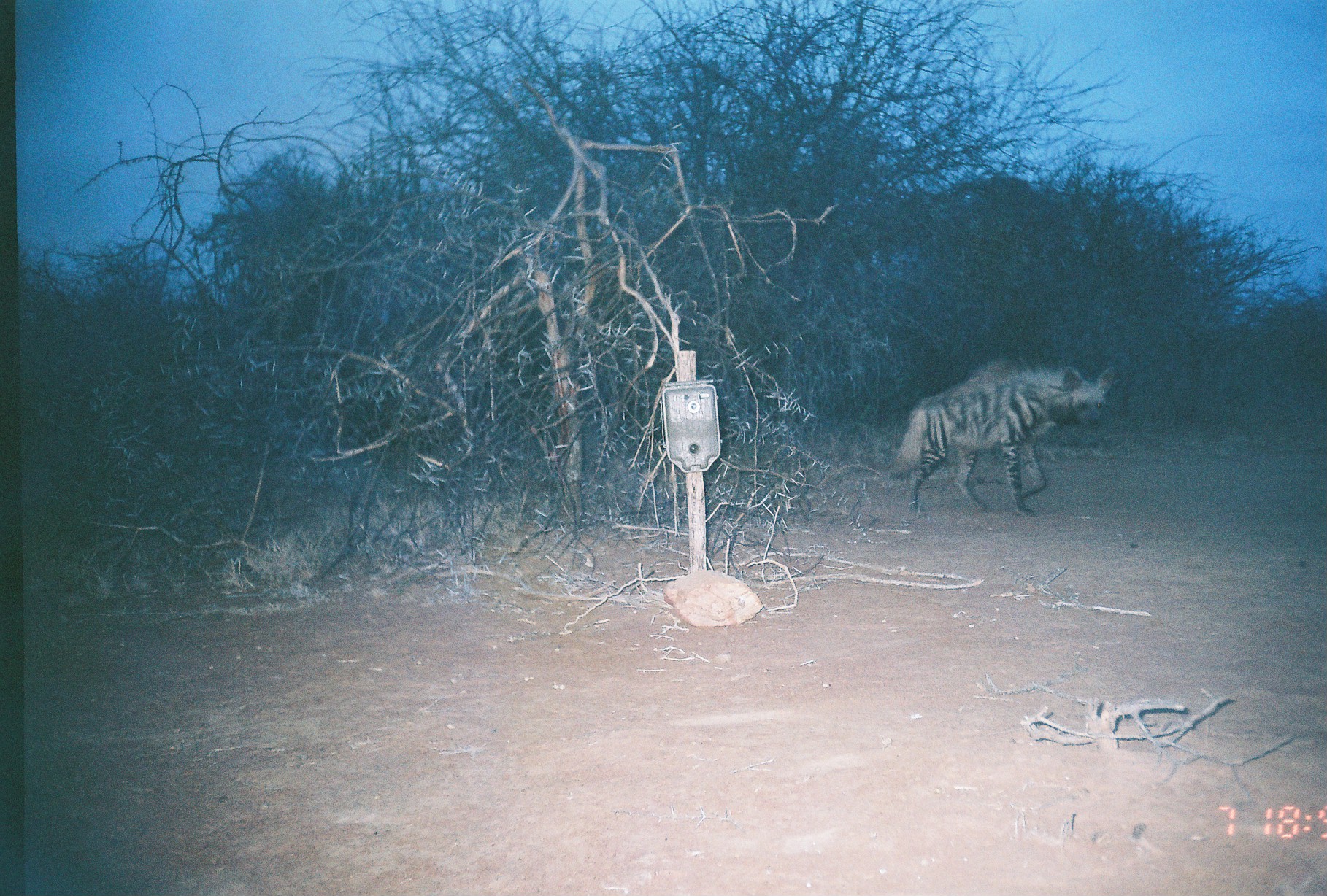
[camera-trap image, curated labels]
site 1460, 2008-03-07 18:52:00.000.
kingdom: Animalia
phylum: Chordata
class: Mammalia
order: Carnivora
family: Hyaenidae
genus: Hyaena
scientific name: Hyaena hyaena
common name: striped hyena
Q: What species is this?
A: Hyaena hyaena (striped hyena).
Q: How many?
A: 1.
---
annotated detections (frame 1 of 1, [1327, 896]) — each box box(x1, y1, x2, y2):
hyaena hyaena: box(890, 357, 1115, 518)